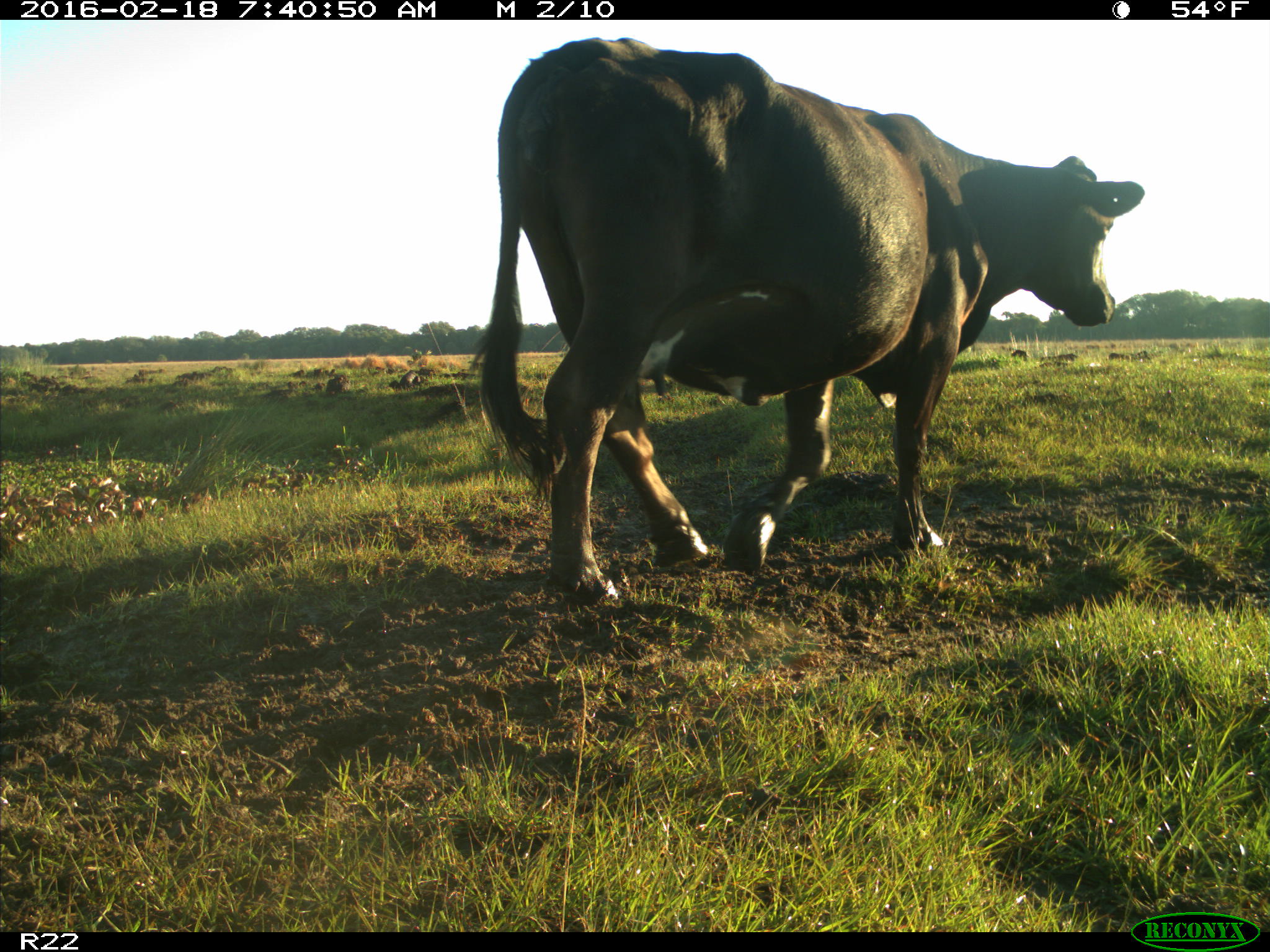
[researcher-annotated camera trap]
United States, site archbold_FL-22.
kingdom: Animalia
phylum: Chordata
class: Mammalia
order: Artiodactyla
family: Bovidae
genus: Bos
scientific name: Bos taurus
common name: domestic cow